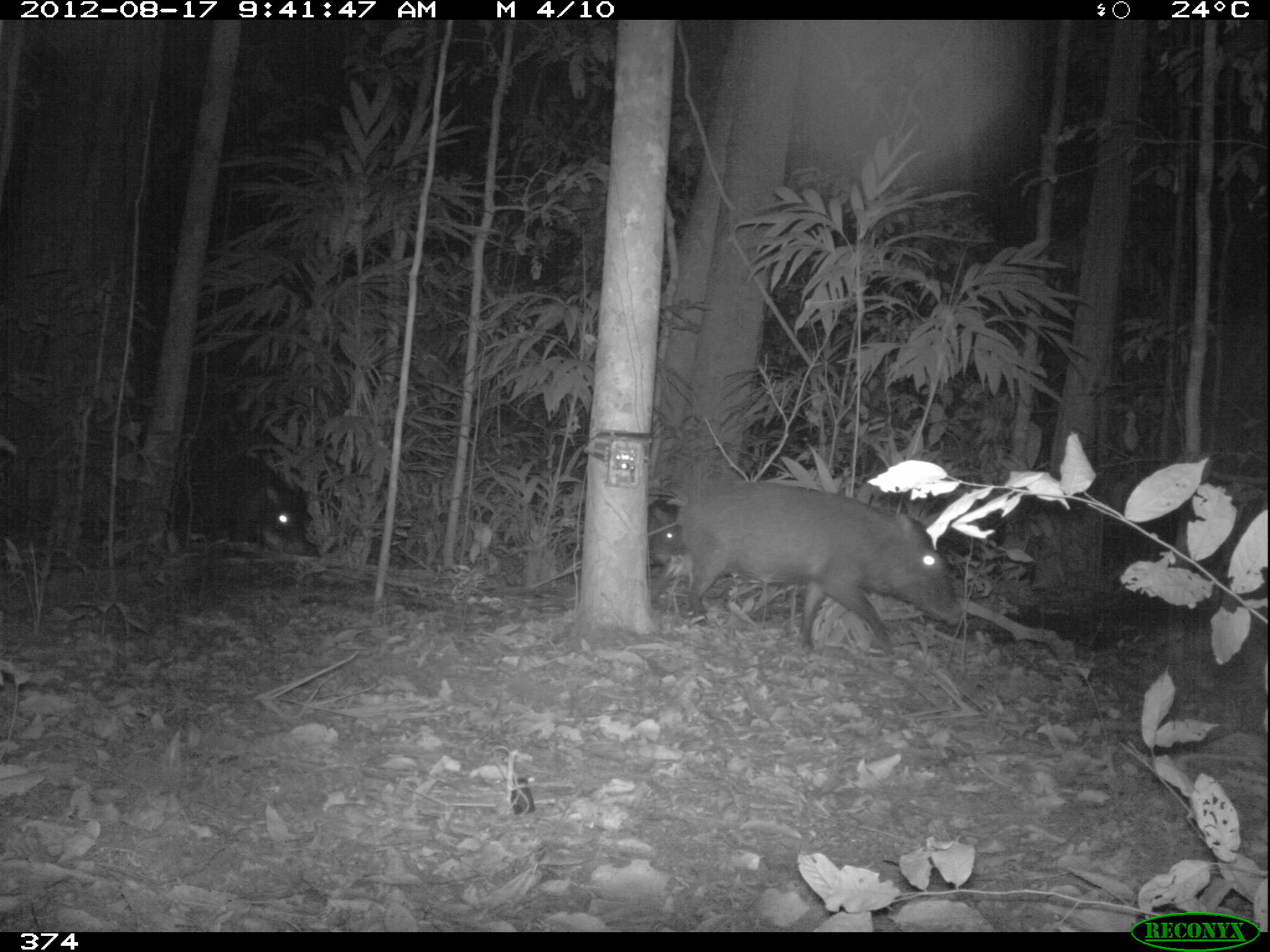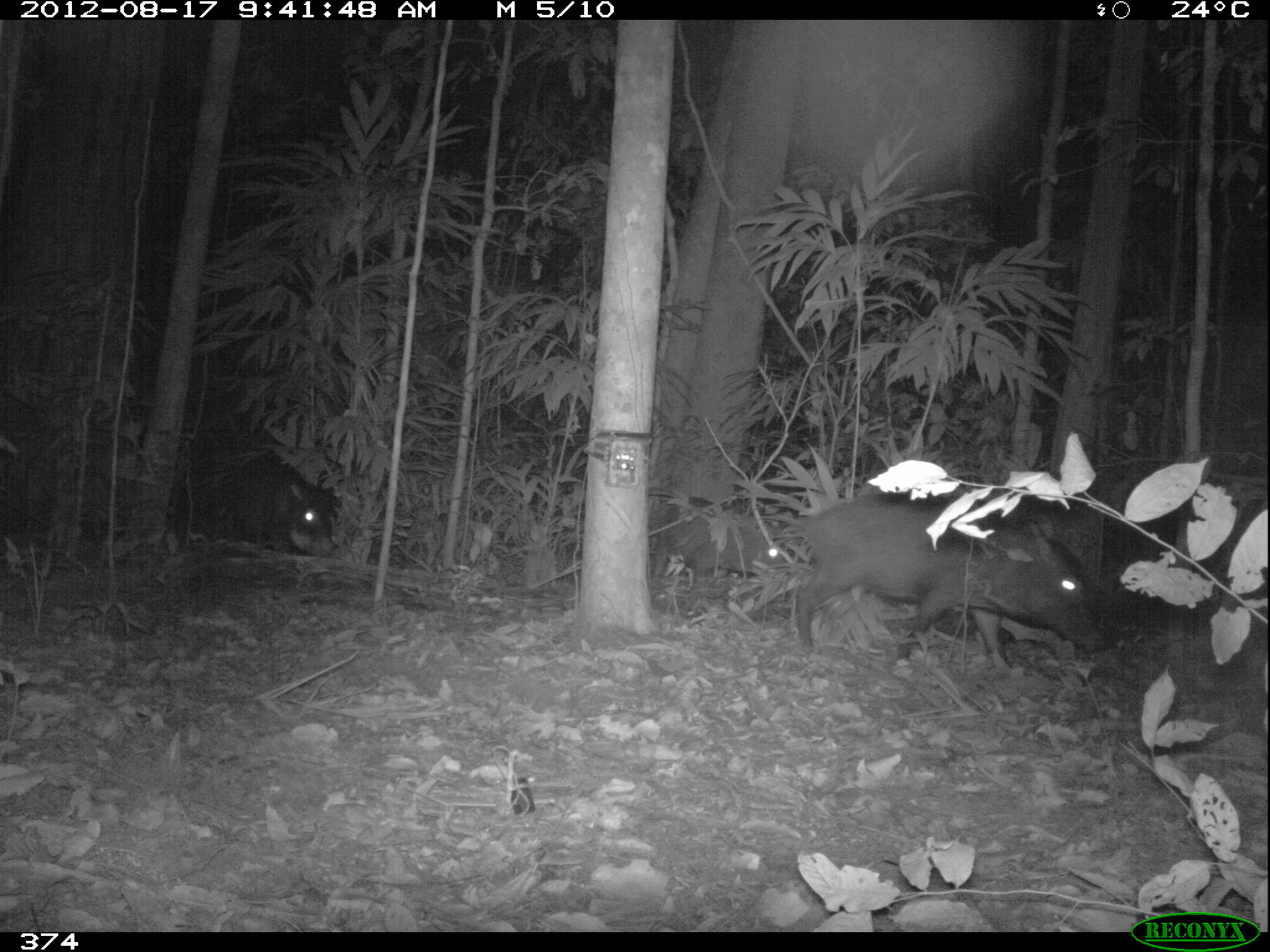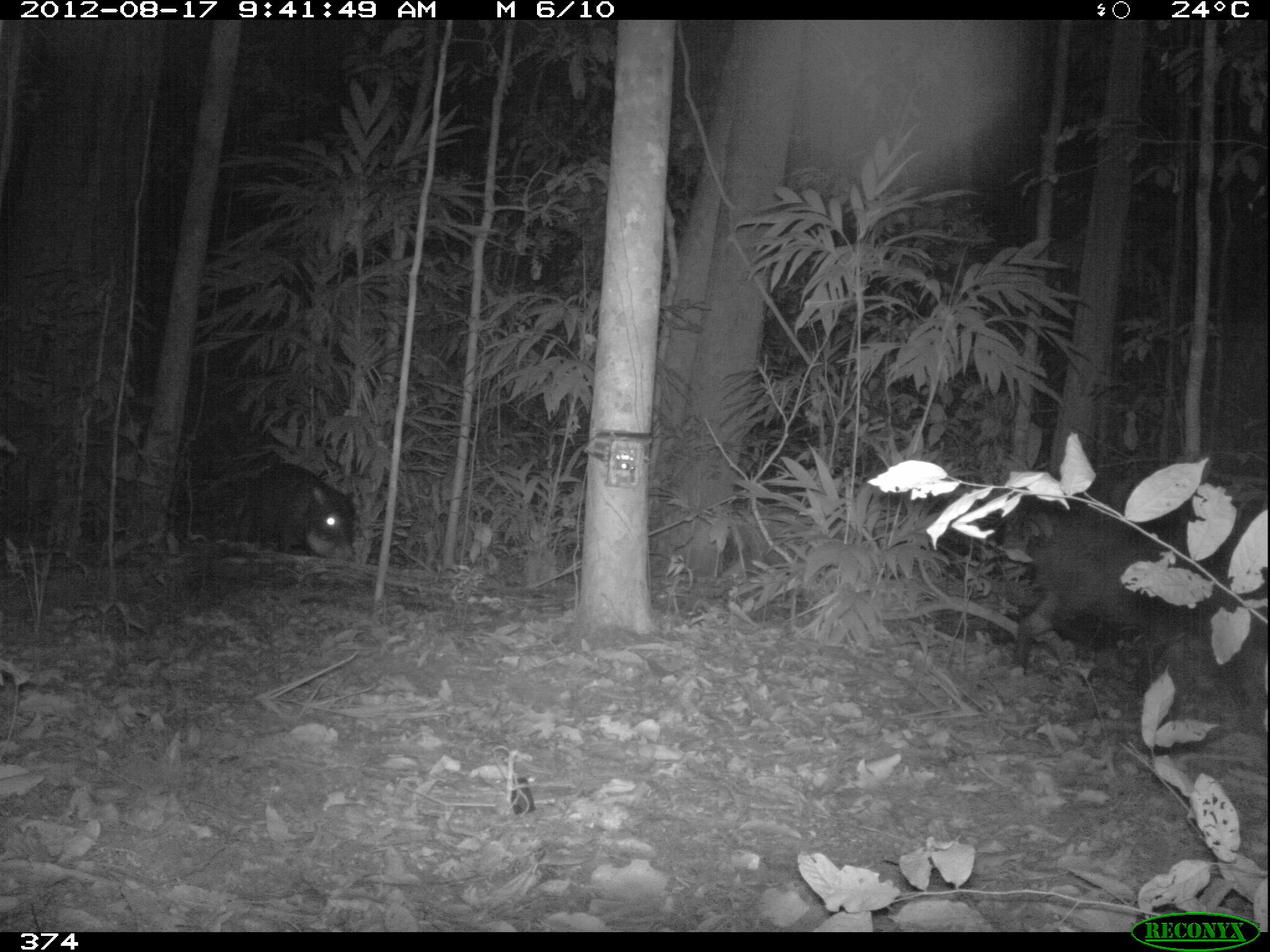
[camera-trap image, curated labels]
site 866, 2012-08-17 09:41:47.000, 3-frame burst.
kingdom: Animalia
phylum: Chordata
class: Mammalia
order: Artiodactyla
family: Tayassuidae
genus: Tayassu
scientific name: Tayassu pecari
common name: white-lipped peccary